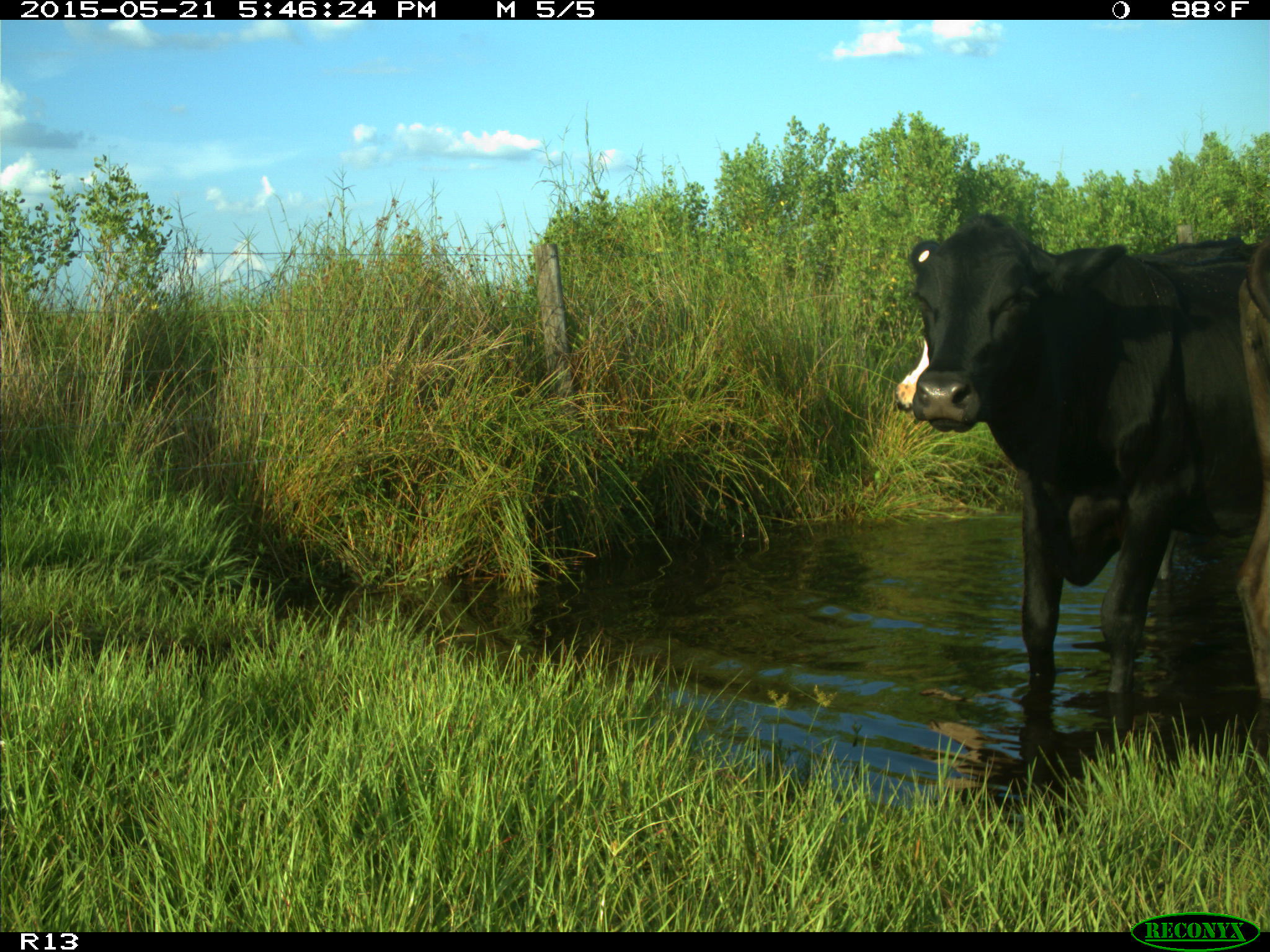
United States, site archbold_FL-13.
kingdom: Animalia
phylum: Chordata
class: Mammalia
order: Artiodactyla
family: Bovidae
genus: Bos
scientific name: Bos taurus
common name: domestic cow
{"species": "Bos taurus (domestic cow)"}